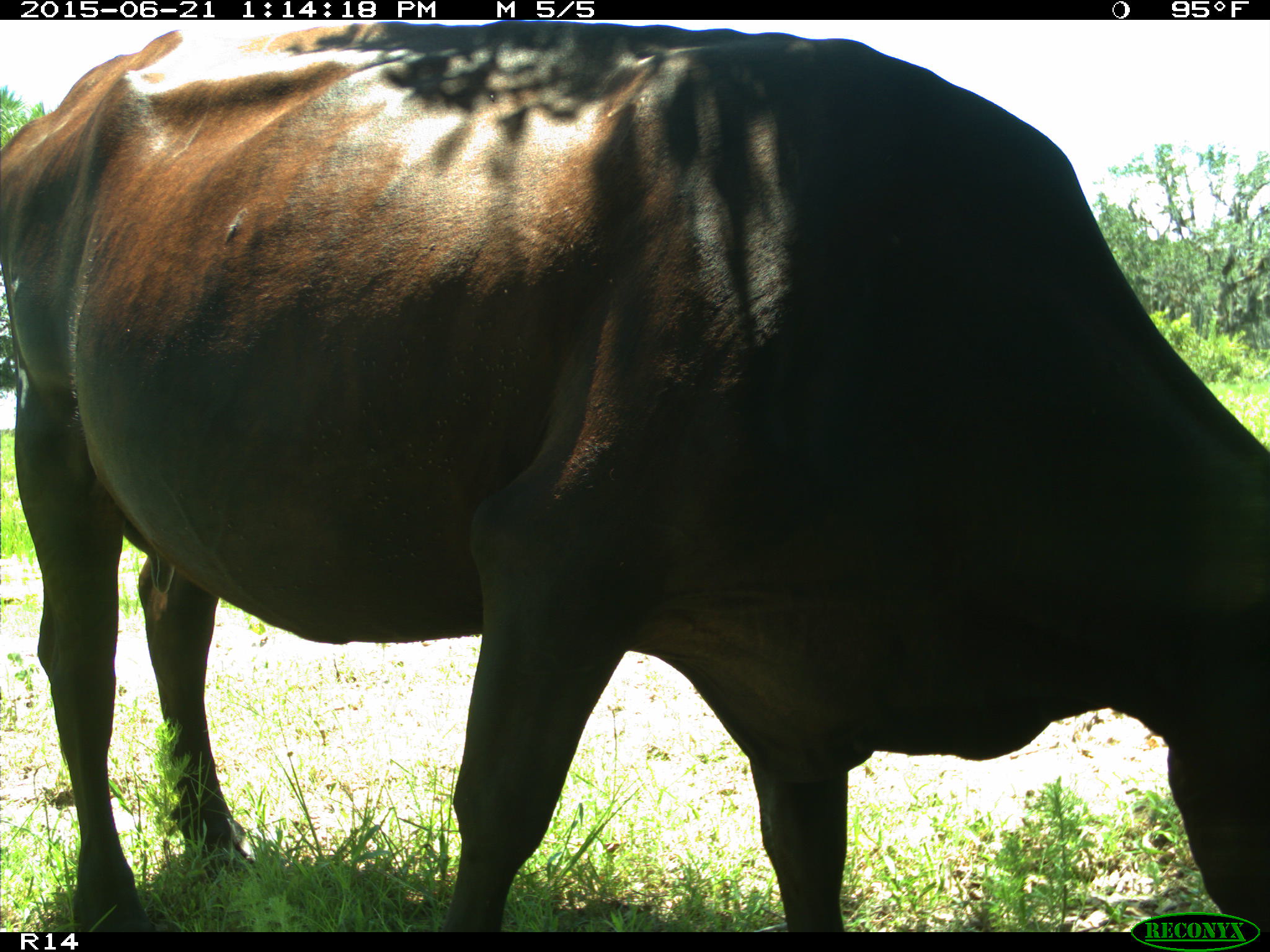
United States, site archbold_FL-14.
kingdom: Animalia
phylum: Chordata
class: Mammalia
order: Artiodactyla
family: Bovidae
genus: Bos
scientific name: Bos taurus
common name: domestic cow